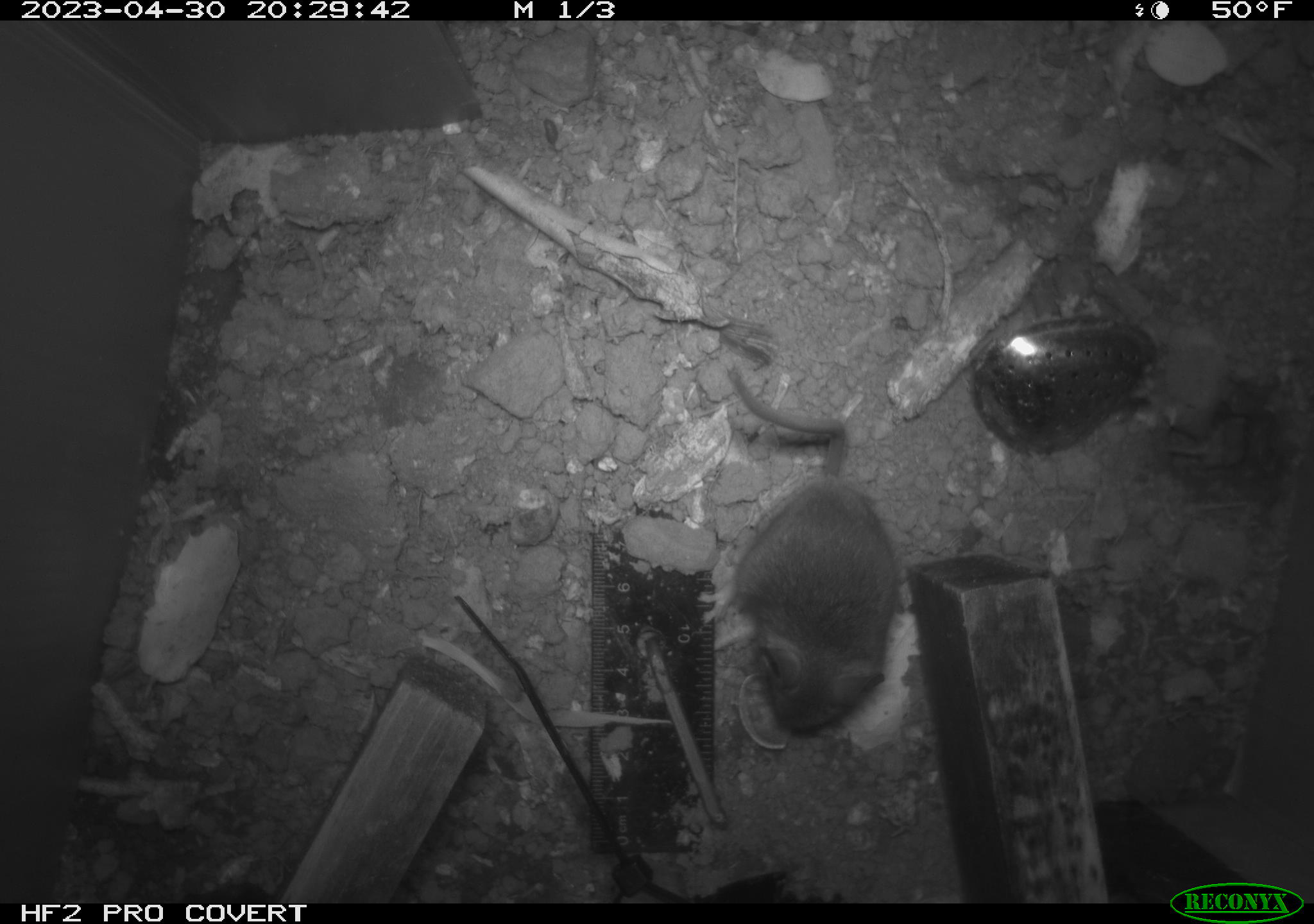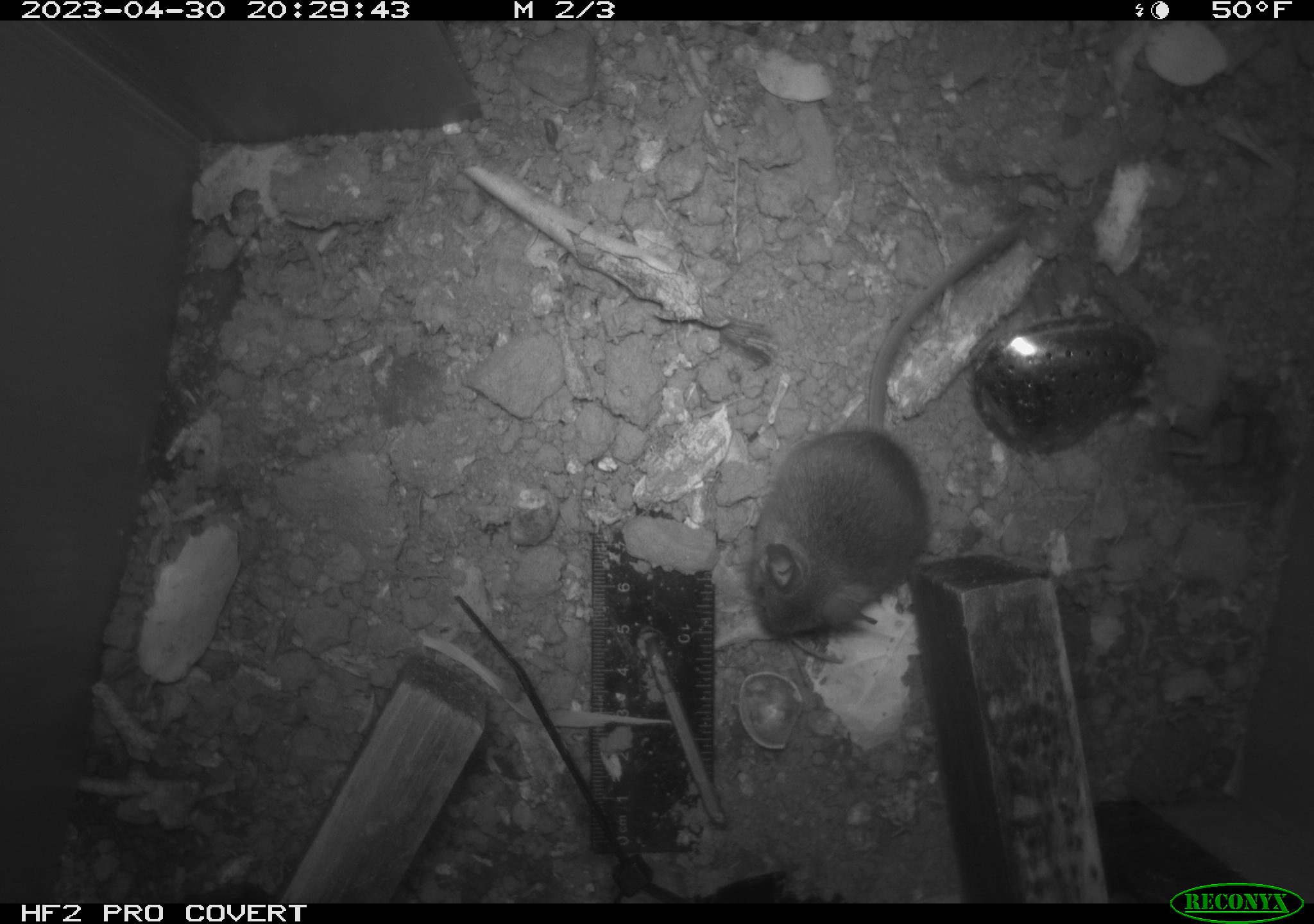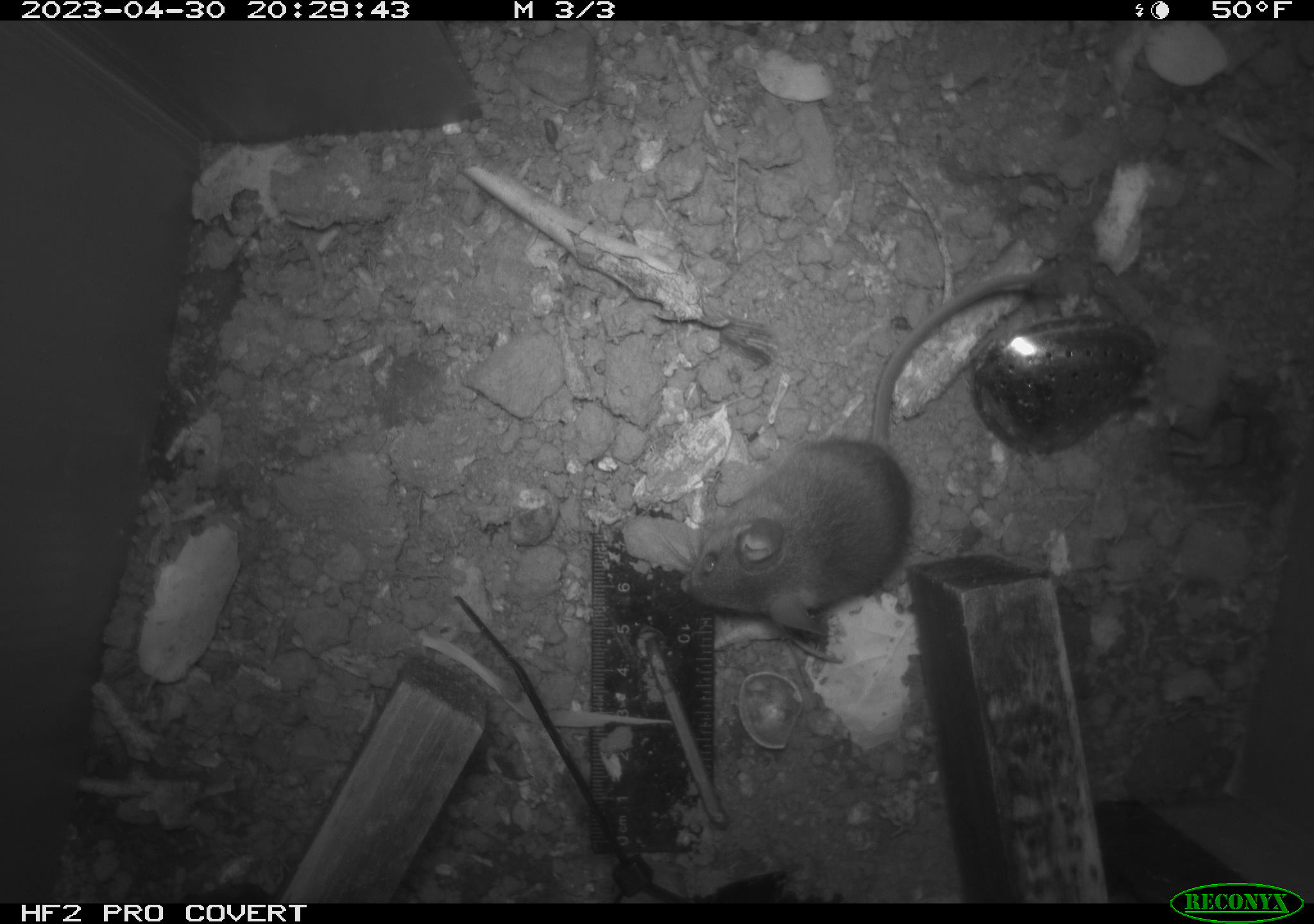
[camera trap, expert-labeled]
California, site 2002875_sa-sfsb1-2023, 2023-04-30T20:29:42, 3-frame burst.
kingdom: Animalia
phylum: Chordata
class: Mammalia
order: Rodentia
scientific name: Rodentia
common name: mouse species